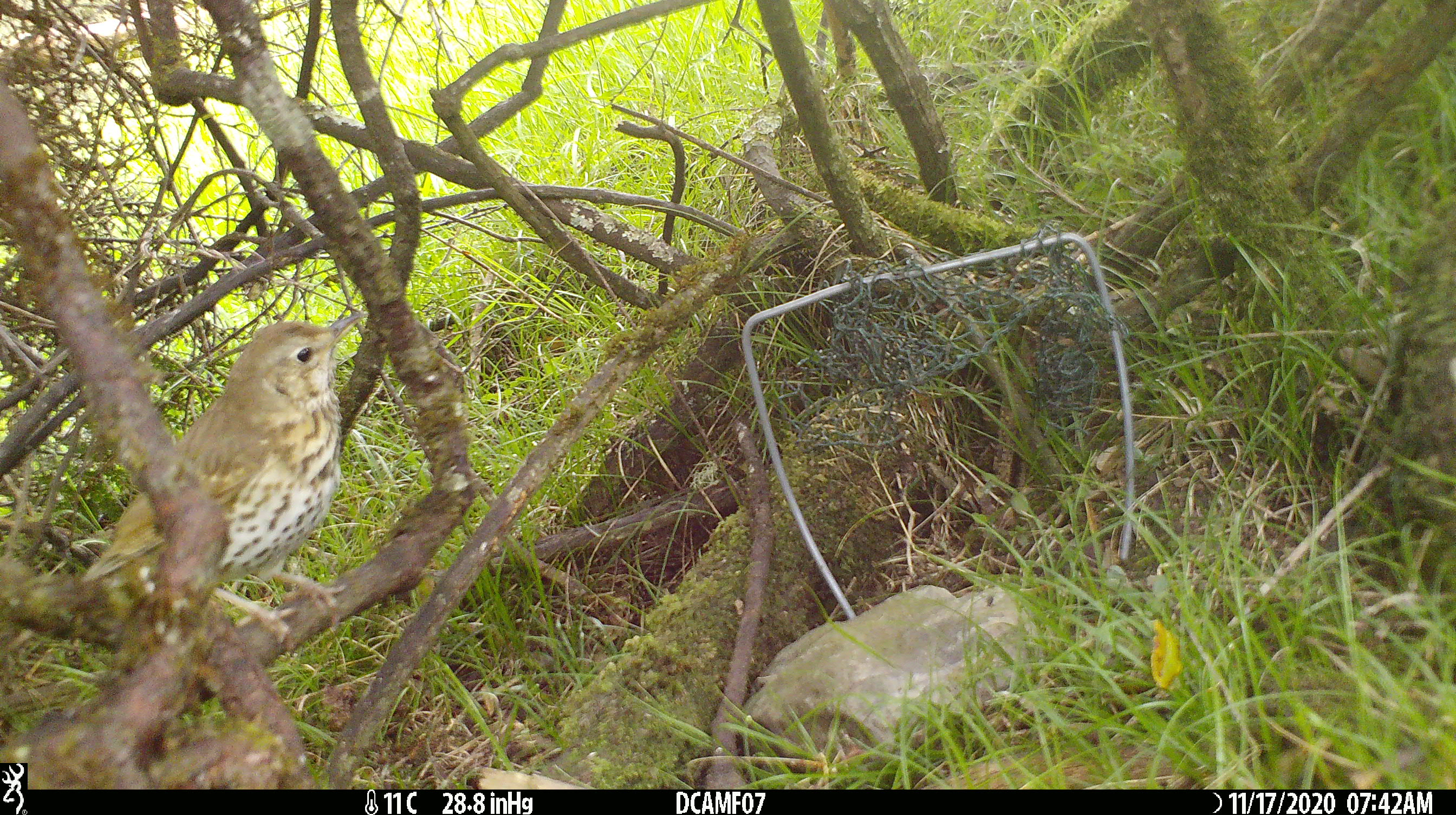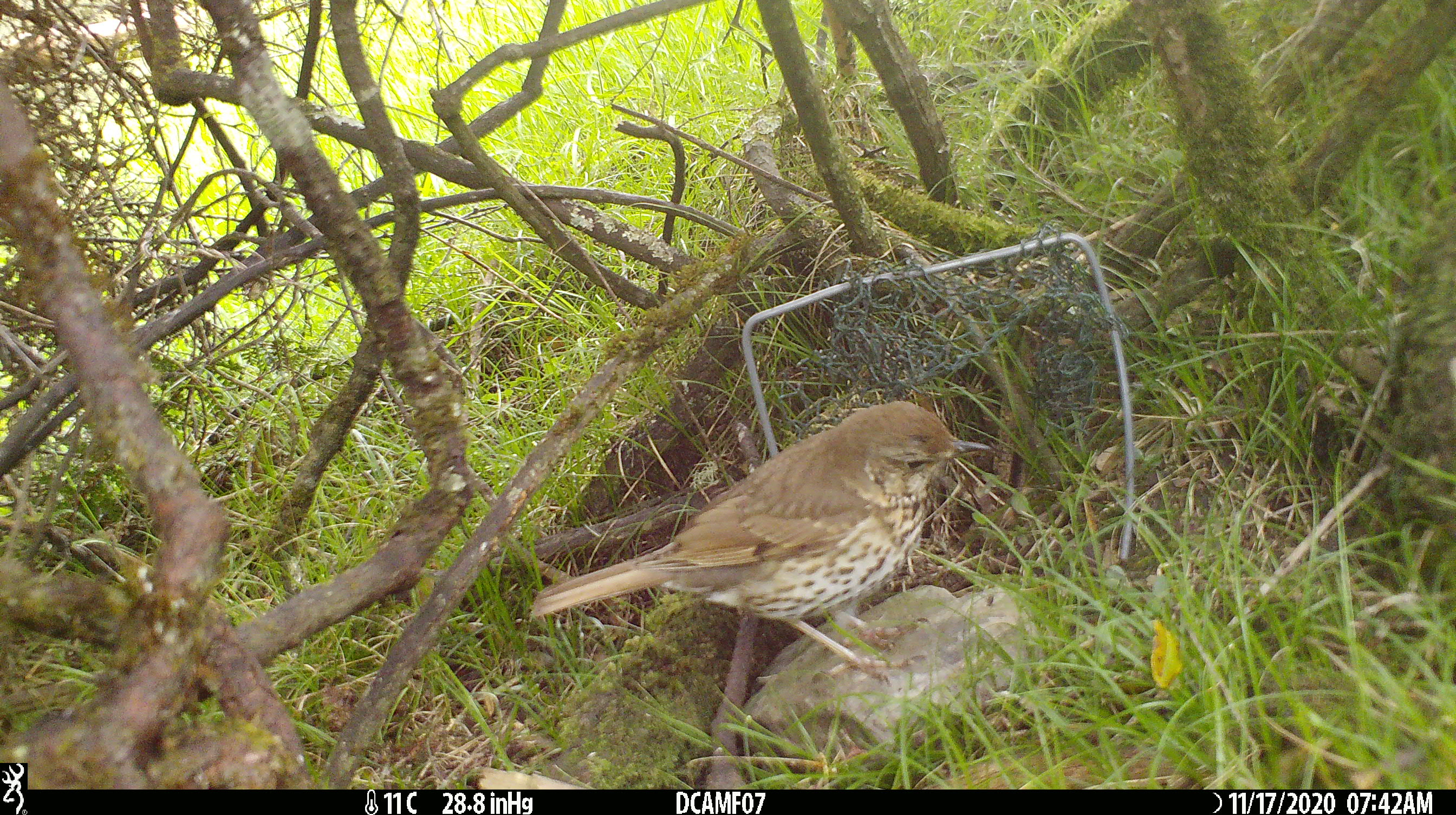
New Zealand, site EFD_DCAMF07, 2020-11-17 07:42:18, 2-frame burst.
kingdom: Animalia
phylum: Chordata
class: Aves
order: Passeriformes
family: Turdidae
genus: Turdus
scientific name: Turdus philomelos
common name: song thrush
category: thrush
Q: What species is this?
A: Thrush (song thrush) (Turdus philomelos).